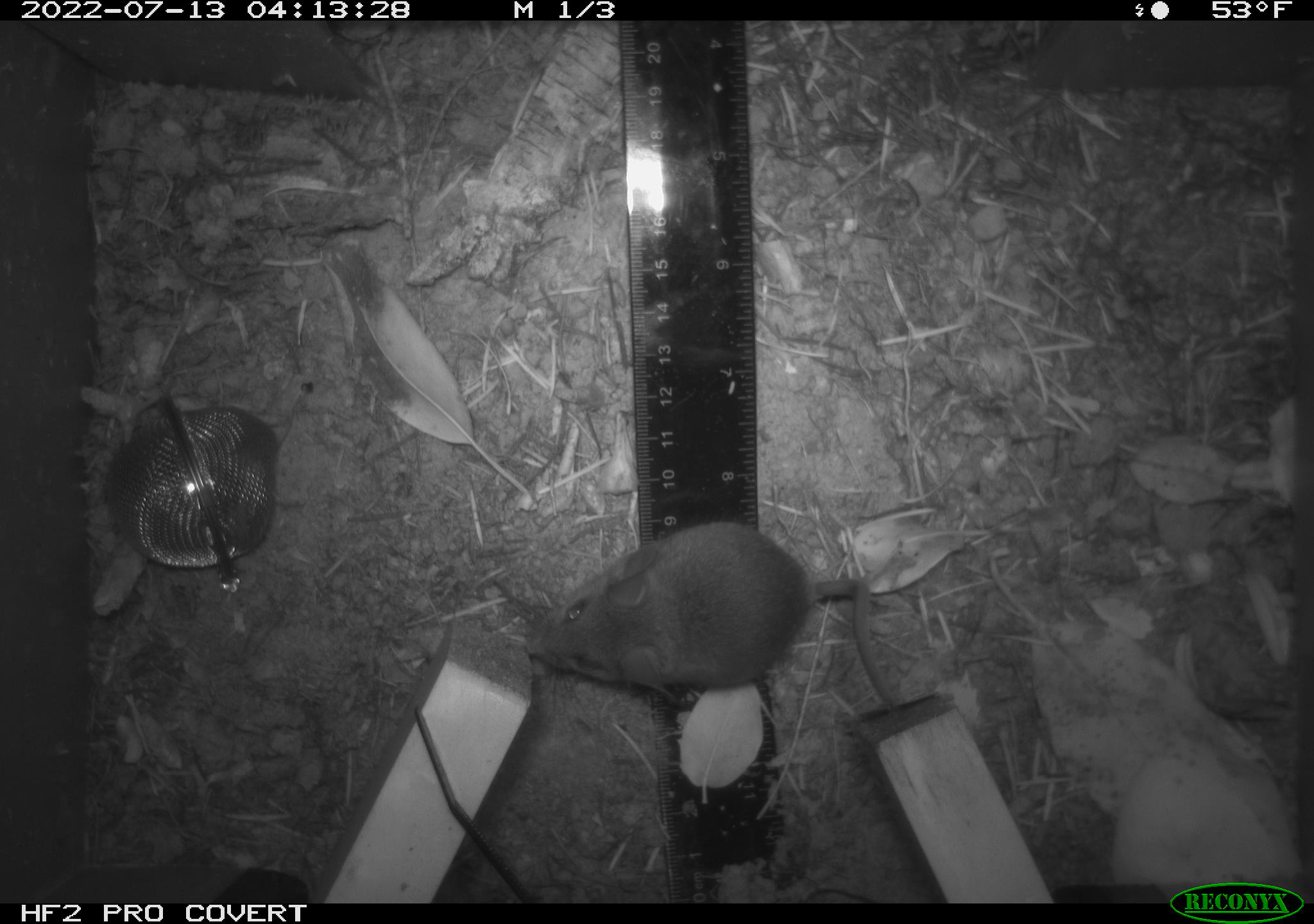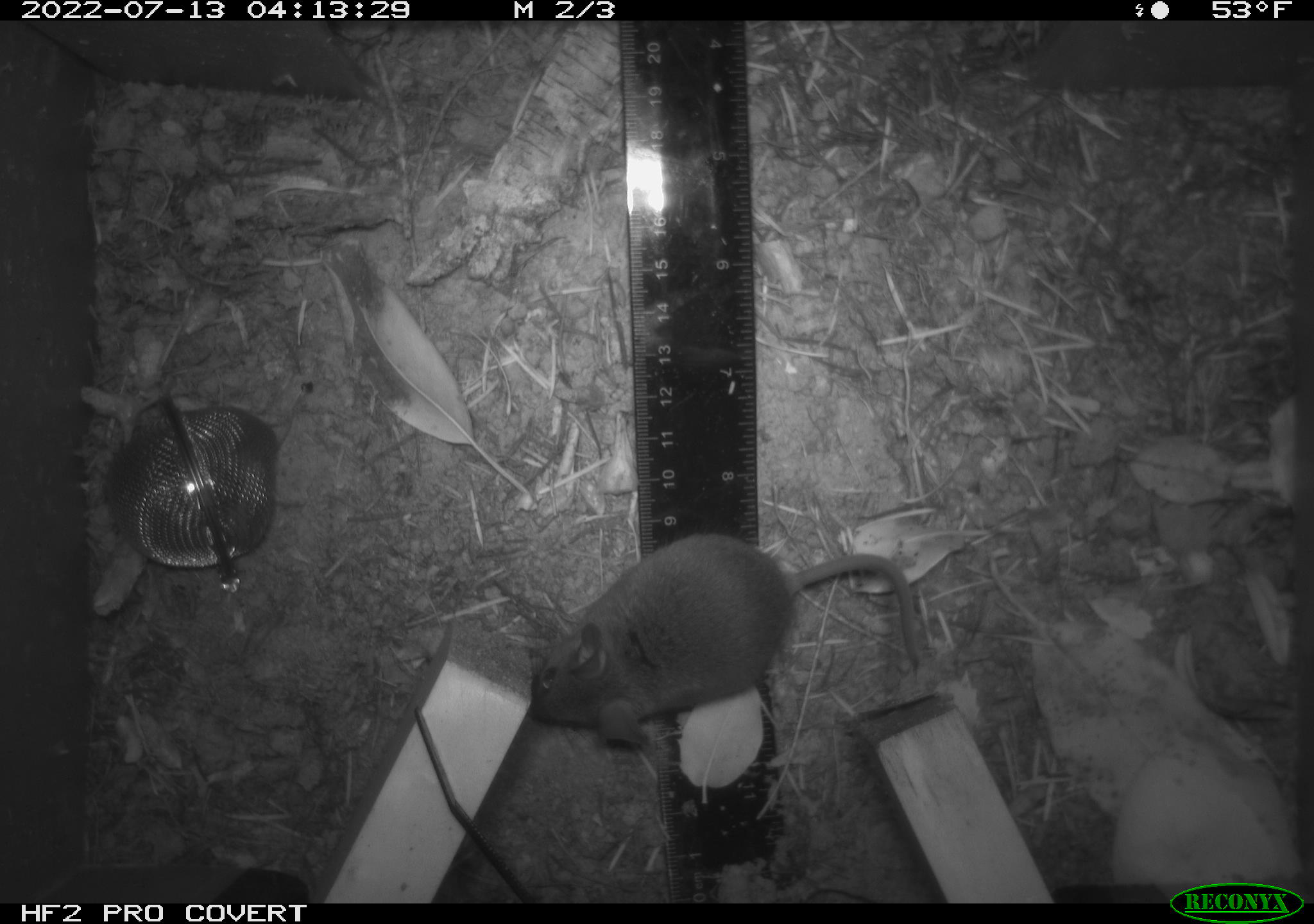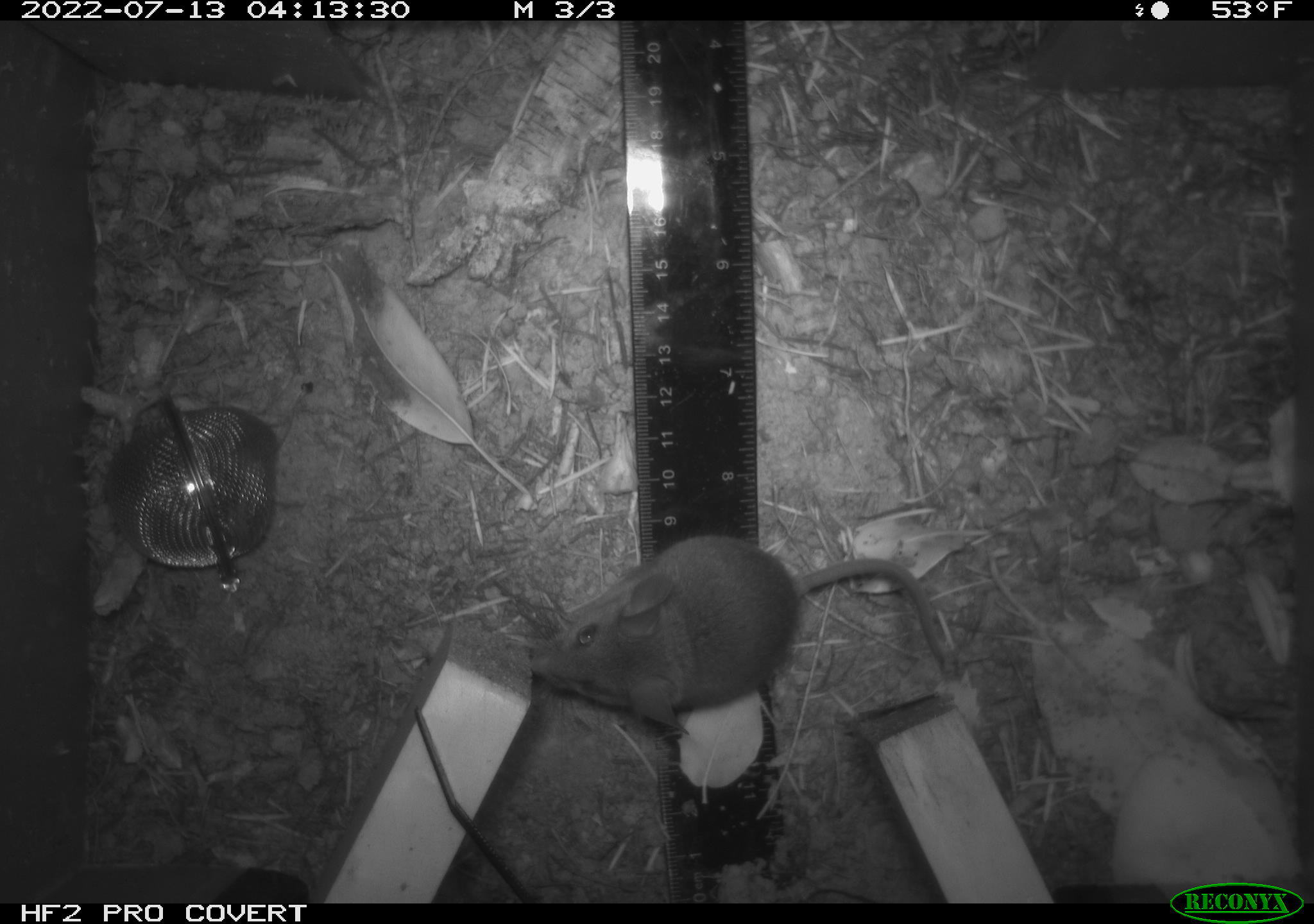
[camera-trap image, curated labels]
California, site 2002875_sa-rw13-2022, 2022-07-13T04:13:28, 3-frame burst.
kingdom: Animalia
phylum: Chordata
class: Mammalia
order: Rodentia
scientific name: Rodentia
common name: mouse species